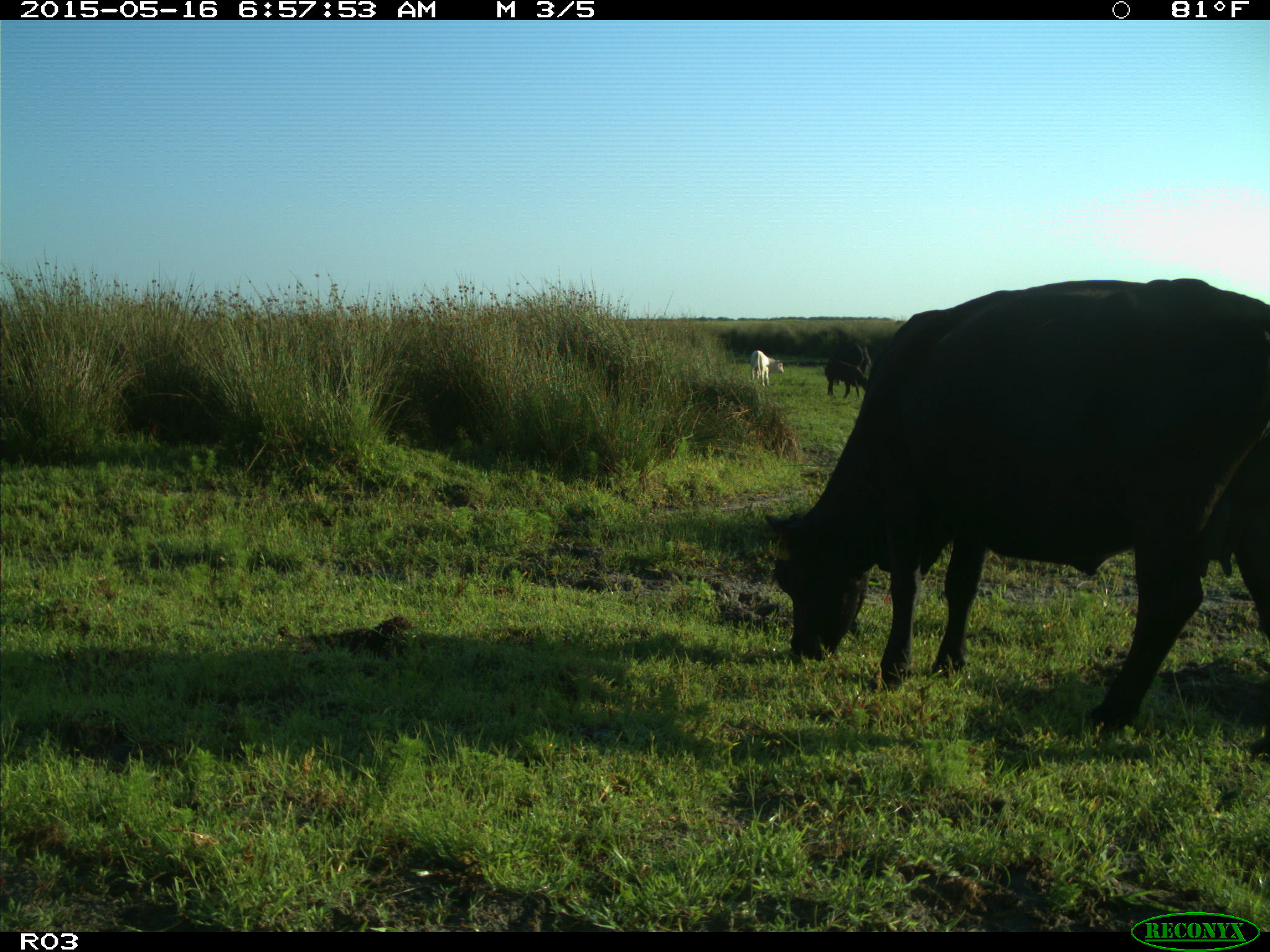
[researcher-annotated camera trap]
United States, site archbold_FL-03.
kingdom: Animalia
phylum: Chordata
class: Mammalia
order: Artiodactyla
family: Bovidae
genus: Bos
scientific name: Bos taurus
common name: domestic cow